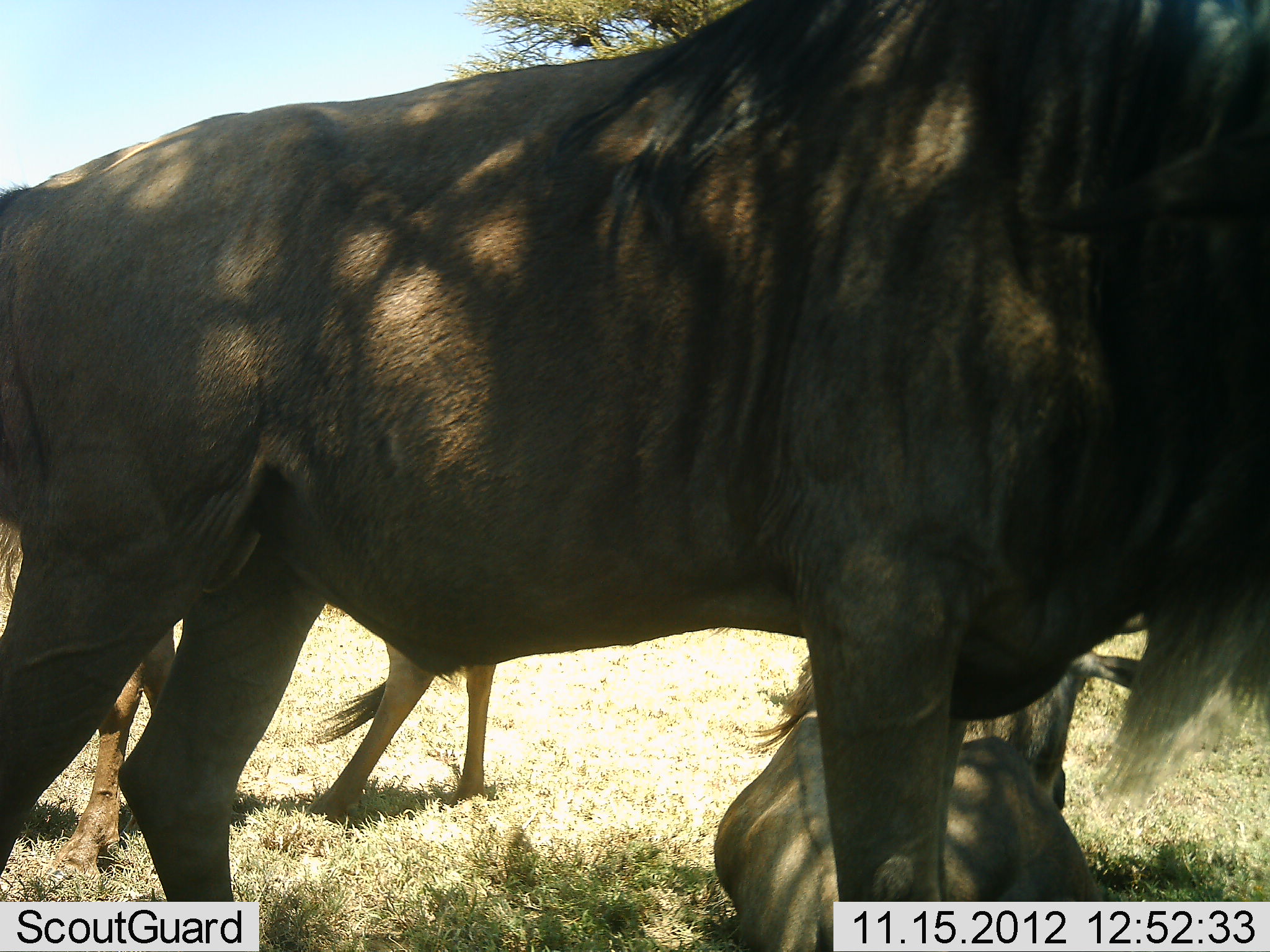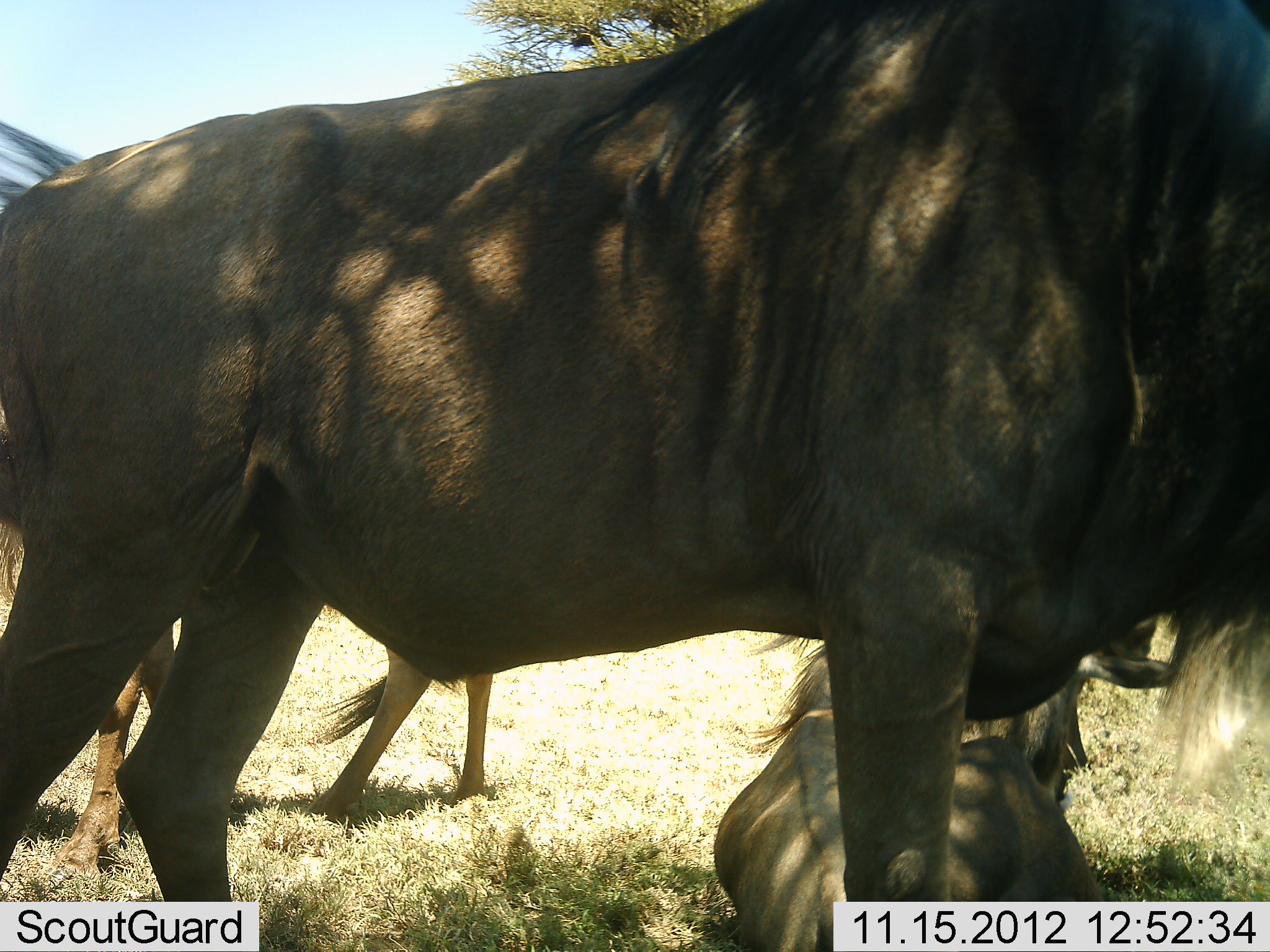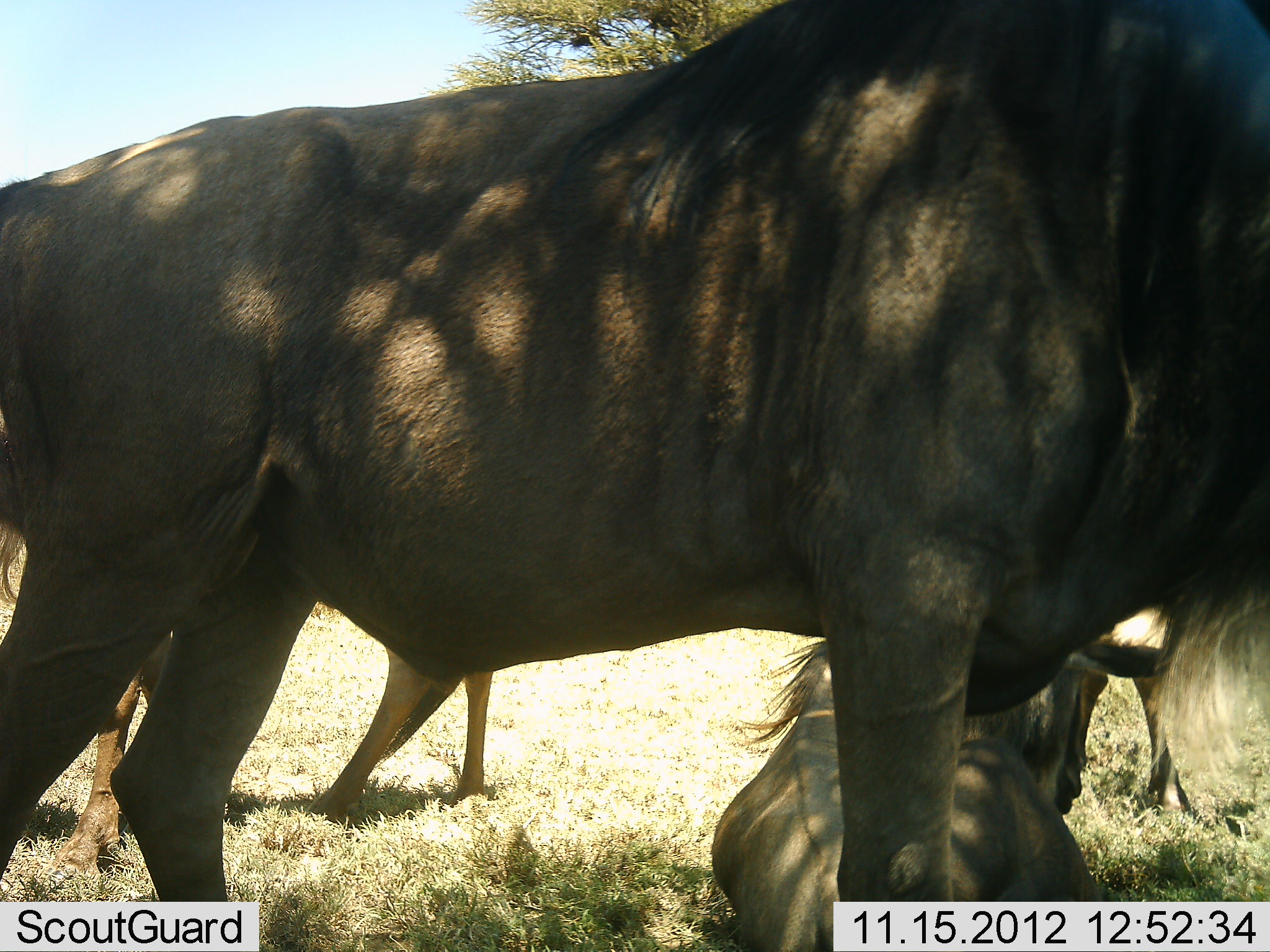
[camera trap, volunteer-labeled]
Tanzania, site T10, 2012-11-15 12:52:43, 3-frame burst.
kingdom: Animalia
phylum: Chordata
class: Mammalia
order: Artiodactyla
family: Bovidae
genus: Connochaetes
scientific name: Connochaetes taurinus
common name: blue wildebeest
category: wildebeest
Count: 3.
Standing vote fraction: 80%.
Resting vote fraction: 80%.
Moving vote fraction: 20%.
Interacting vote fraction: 0%.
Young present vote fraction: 10%.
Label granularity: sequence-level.